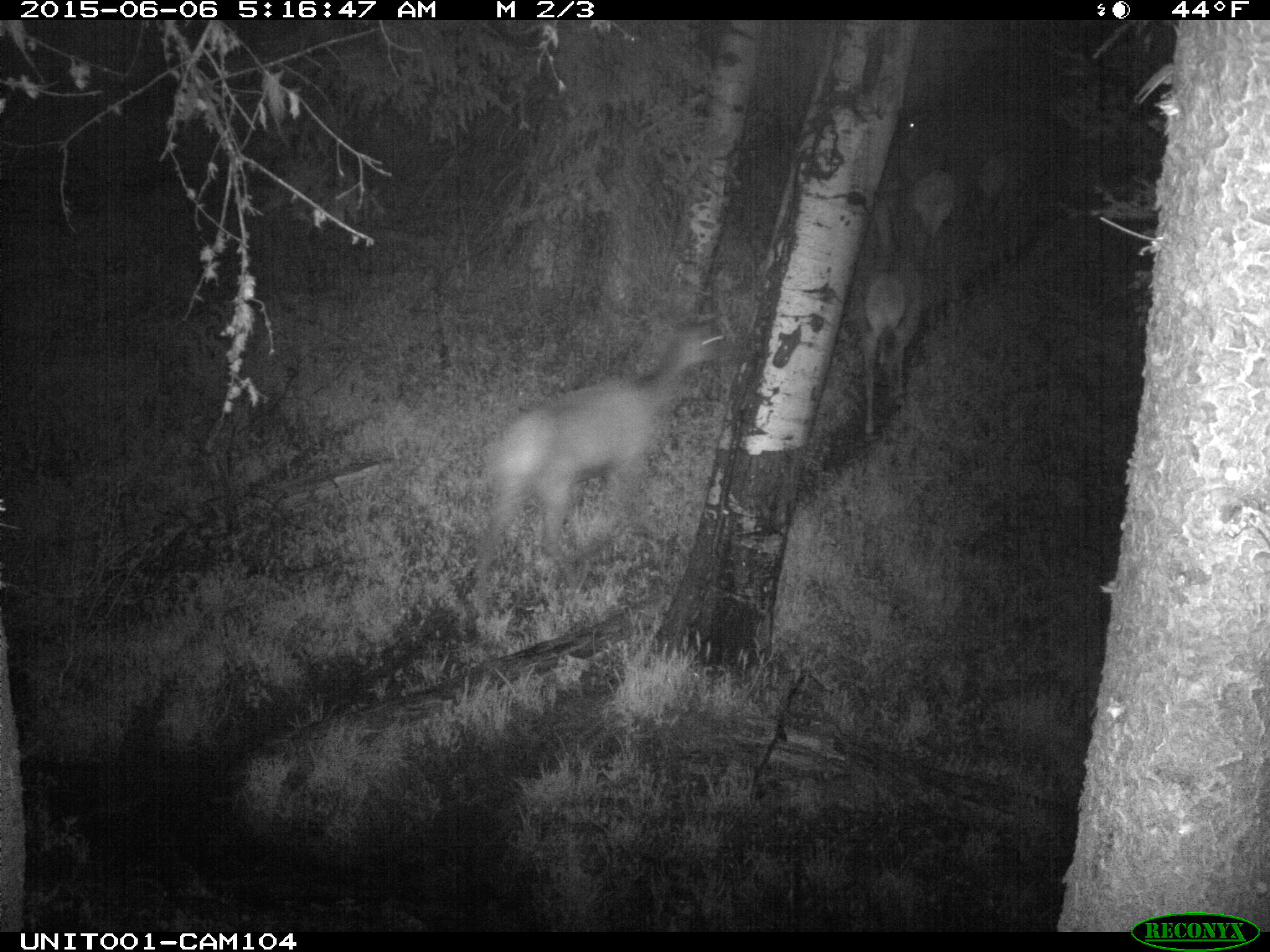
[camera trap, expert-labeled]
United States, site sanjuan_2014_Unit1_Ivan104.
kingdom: Animalia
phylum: Chordata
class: Mammalia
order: Artiodactyla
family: Cervidae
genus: Cervus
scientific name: Cervus elaphus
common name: red deer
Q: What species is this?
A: Cervus elaphus (red deer).